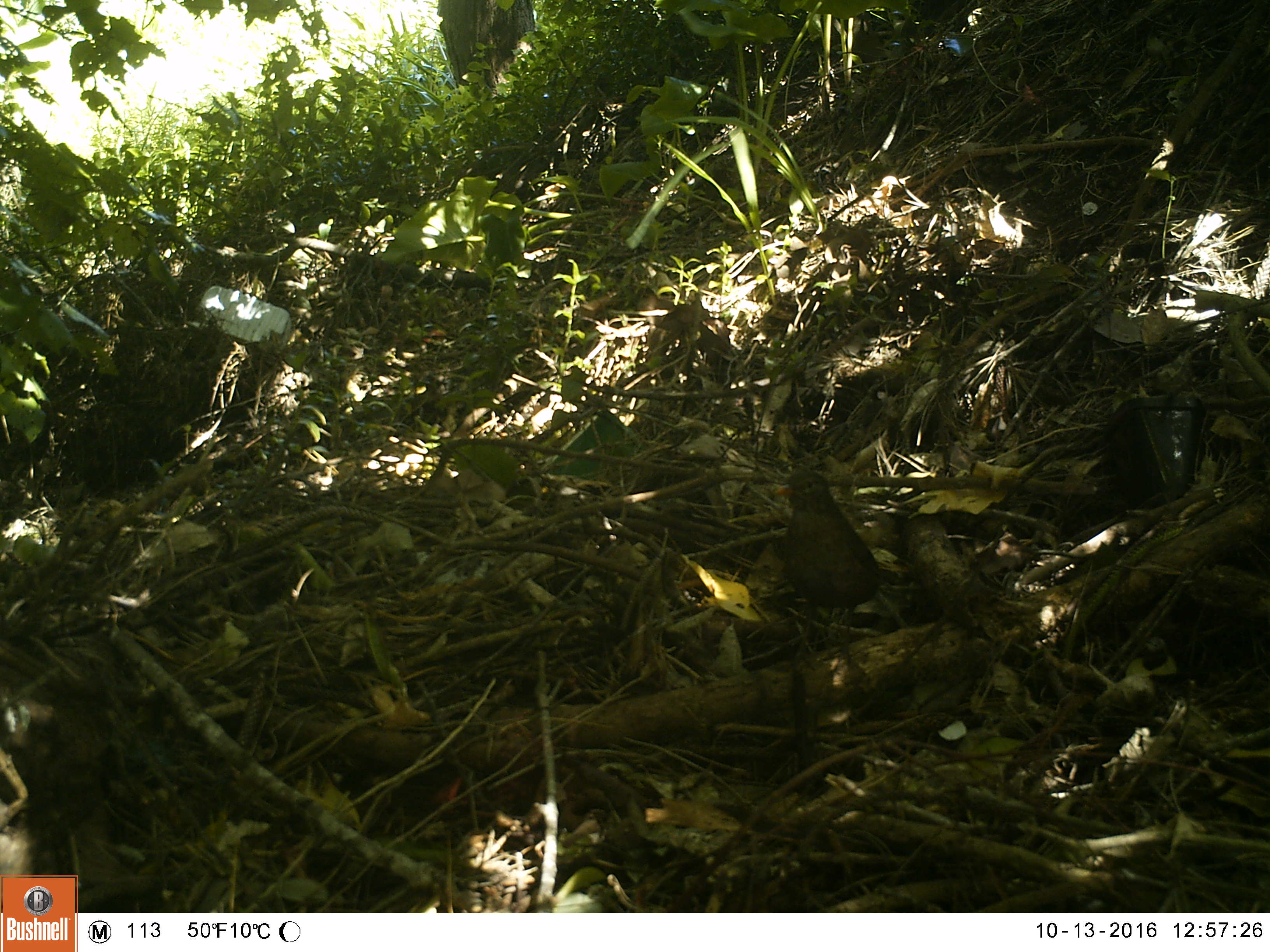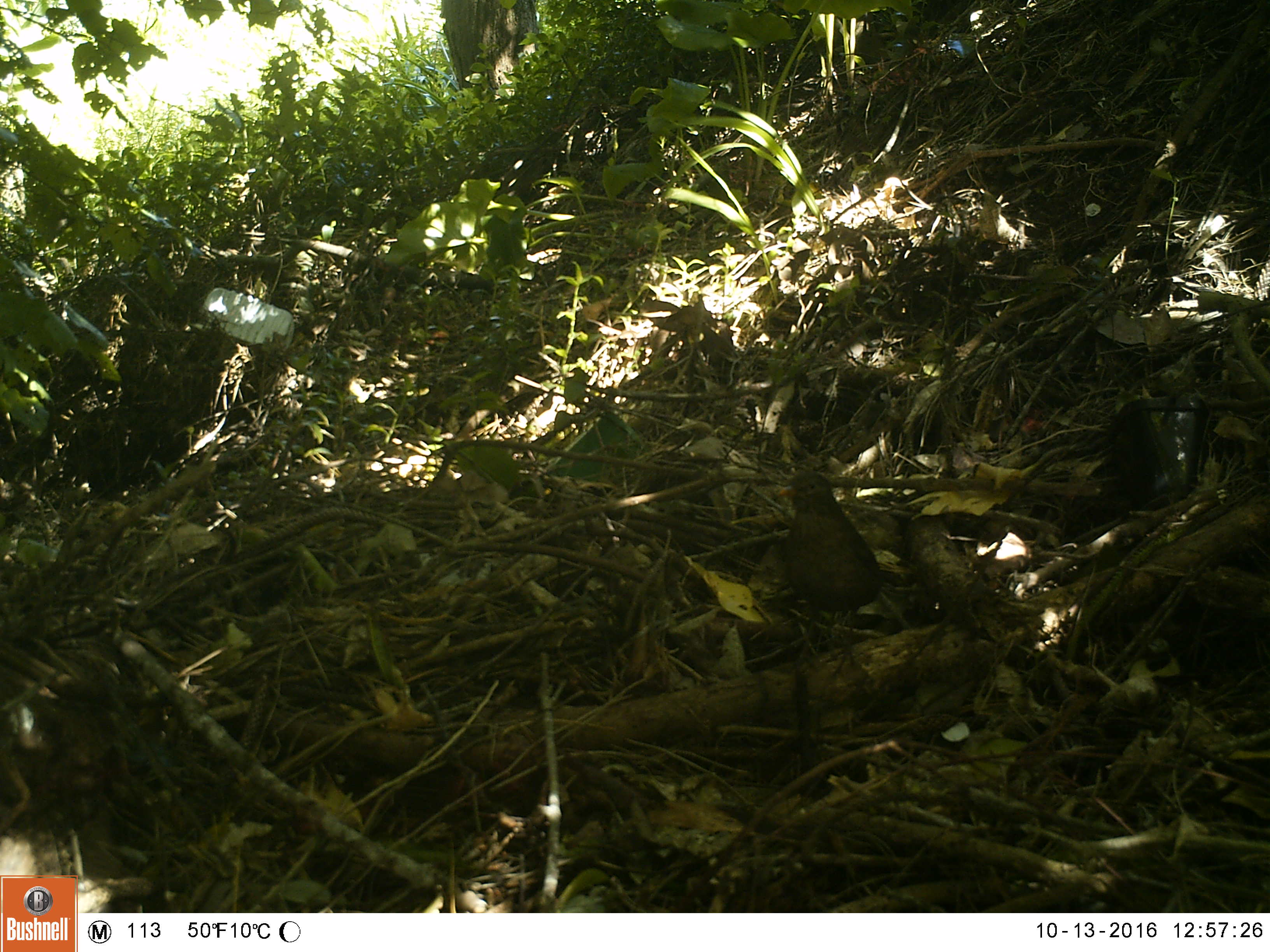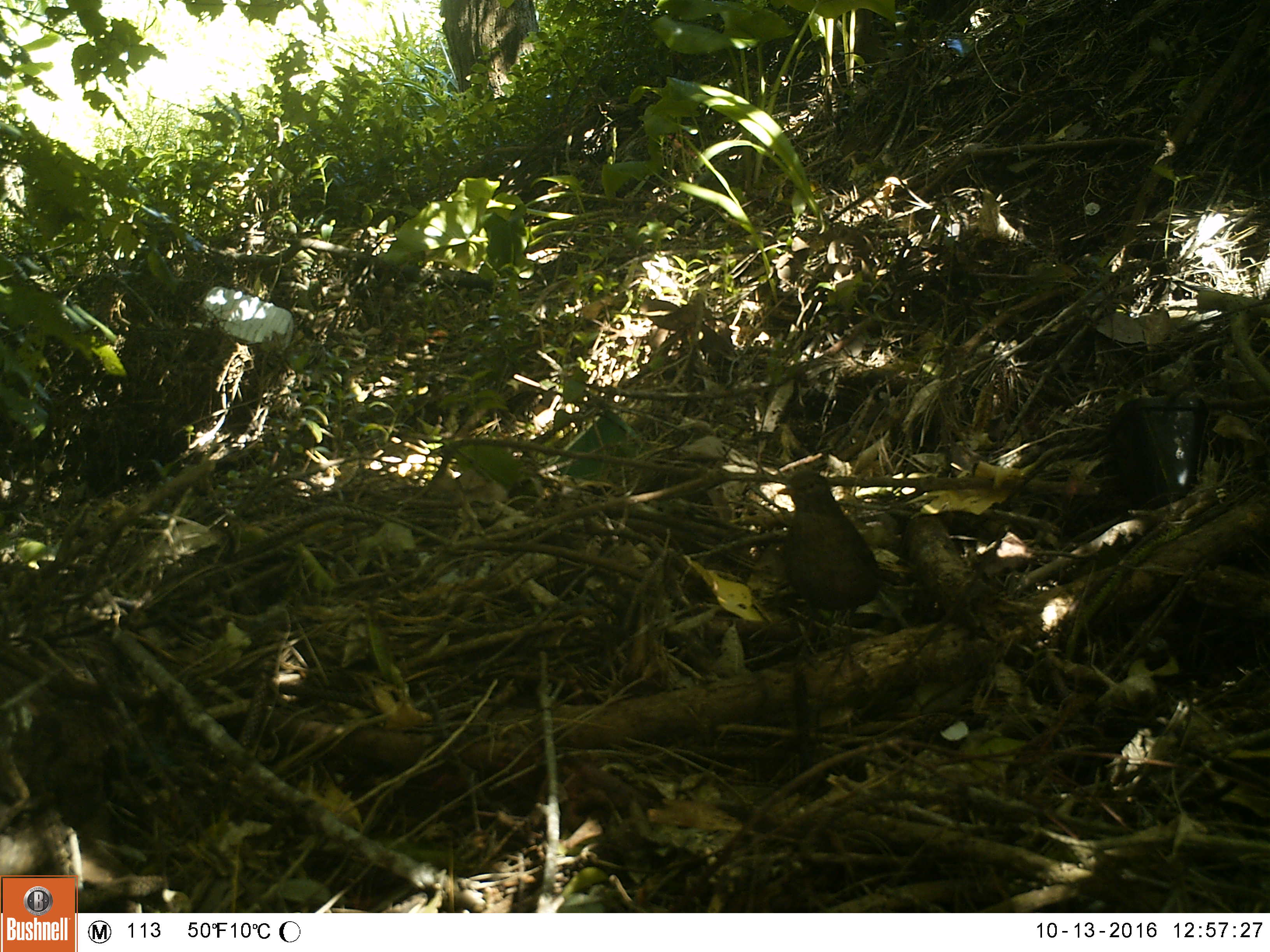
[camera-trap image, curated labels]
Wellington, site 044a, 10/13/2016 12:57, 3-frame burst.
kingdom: Animalia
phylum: Chordata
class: Aves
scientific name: Aves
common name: bird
Bird (Aves).